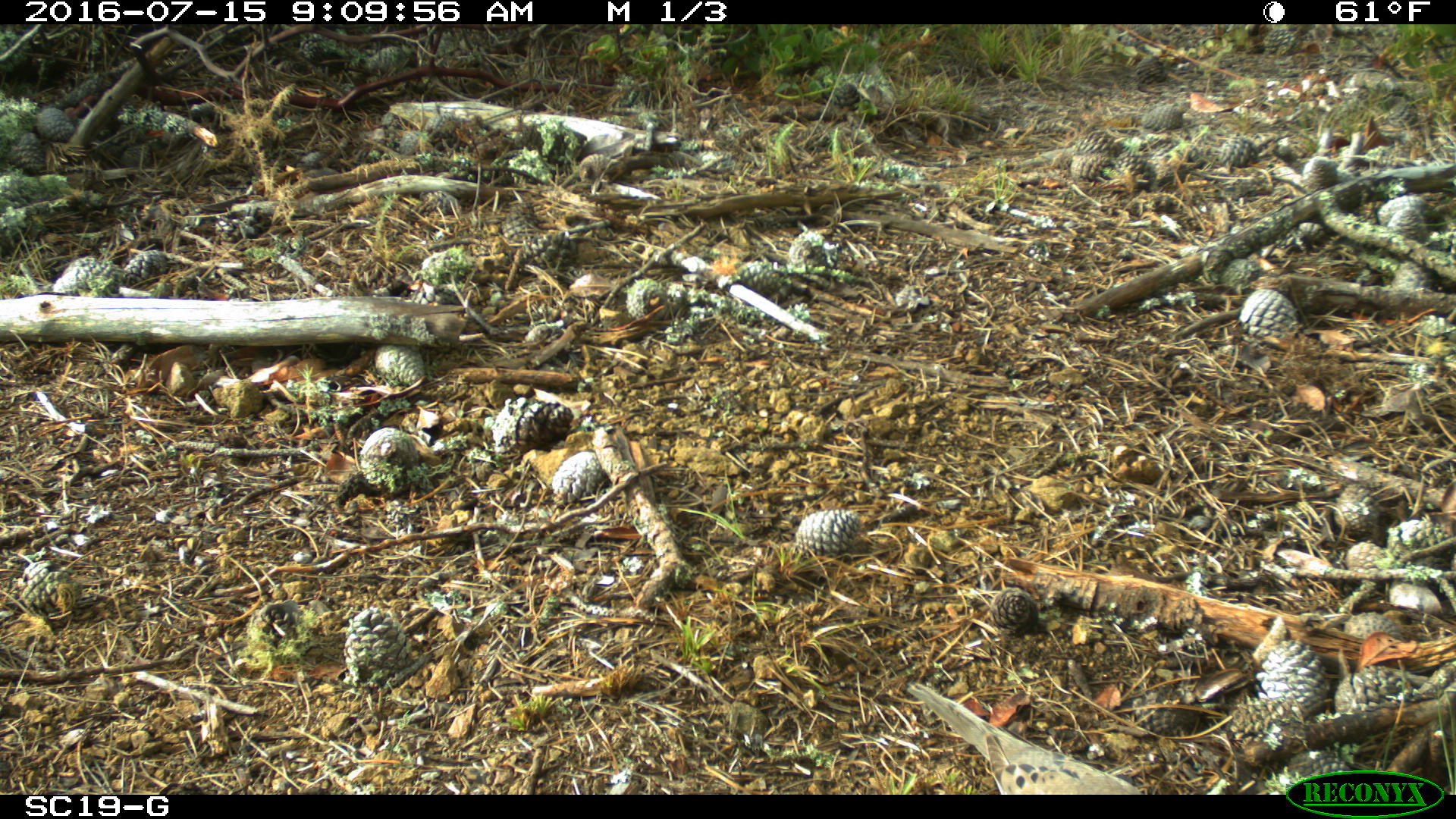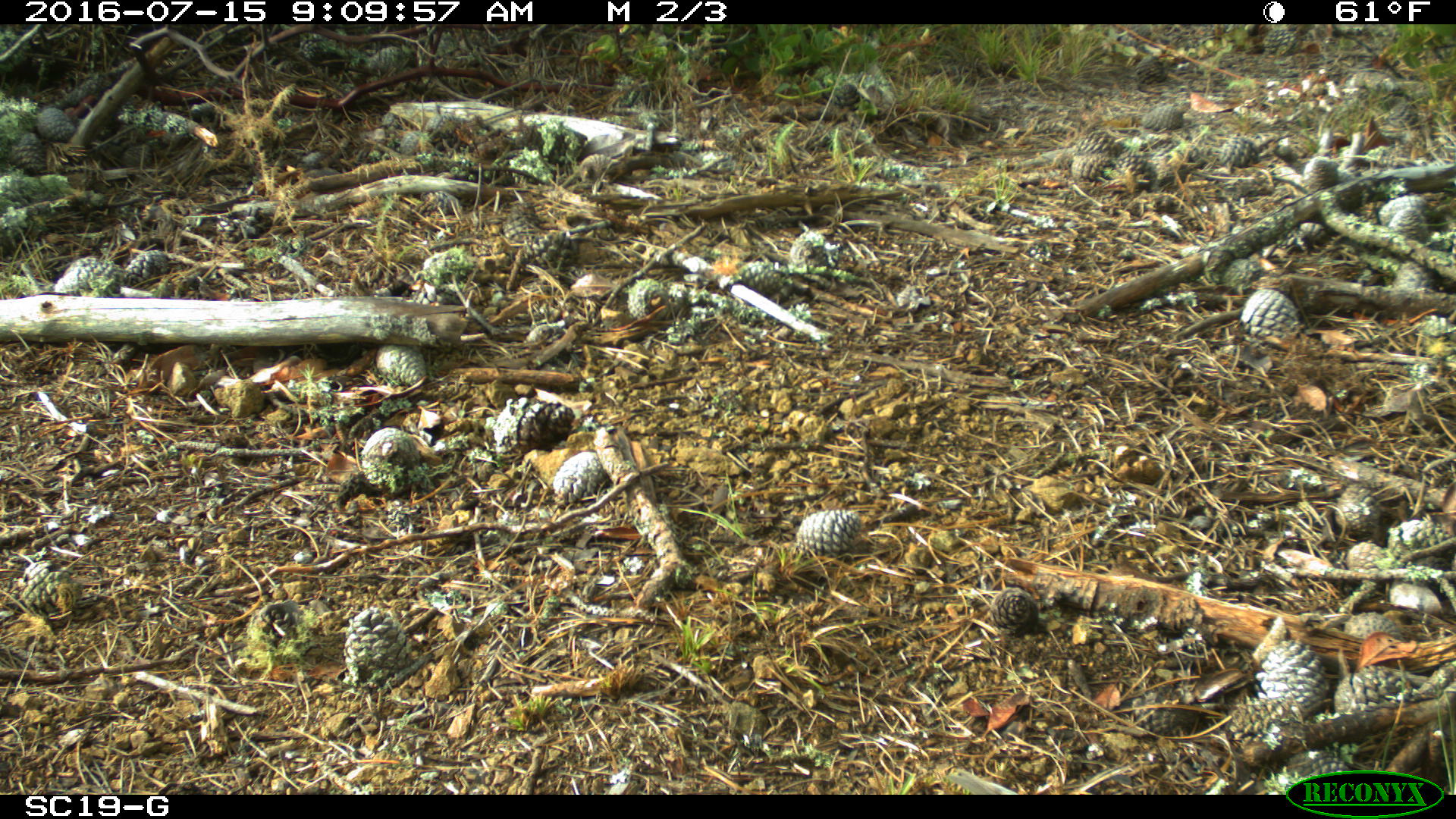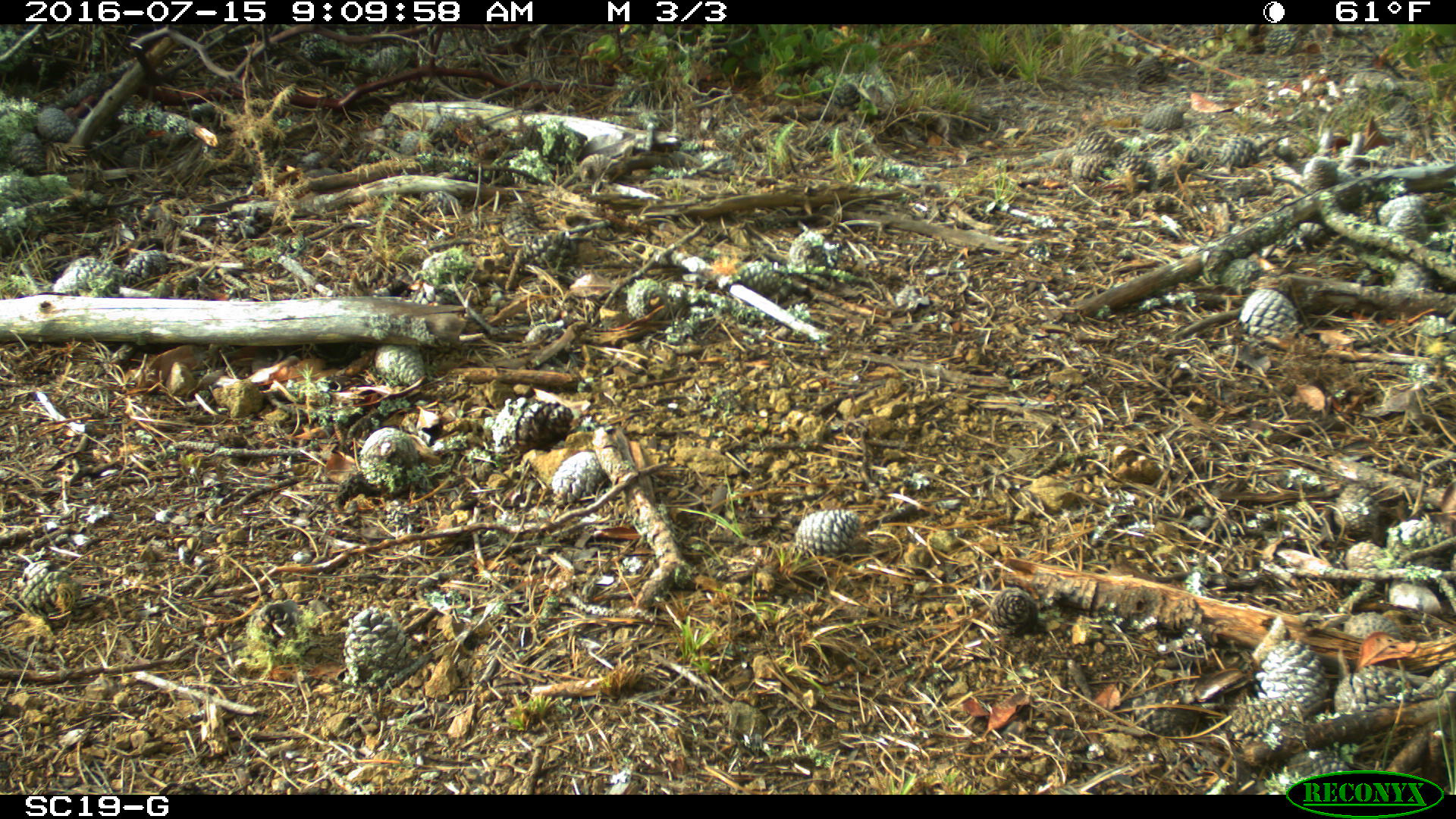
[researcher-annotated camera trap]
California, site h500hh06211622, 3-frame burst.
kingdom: Animalia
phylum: Chordata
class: Aves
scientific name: Aves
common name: bird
Bird (Aves).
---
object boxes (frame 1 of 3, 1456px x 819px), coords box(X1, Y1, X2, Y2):
bird: box(906, 683, 1143, 794)